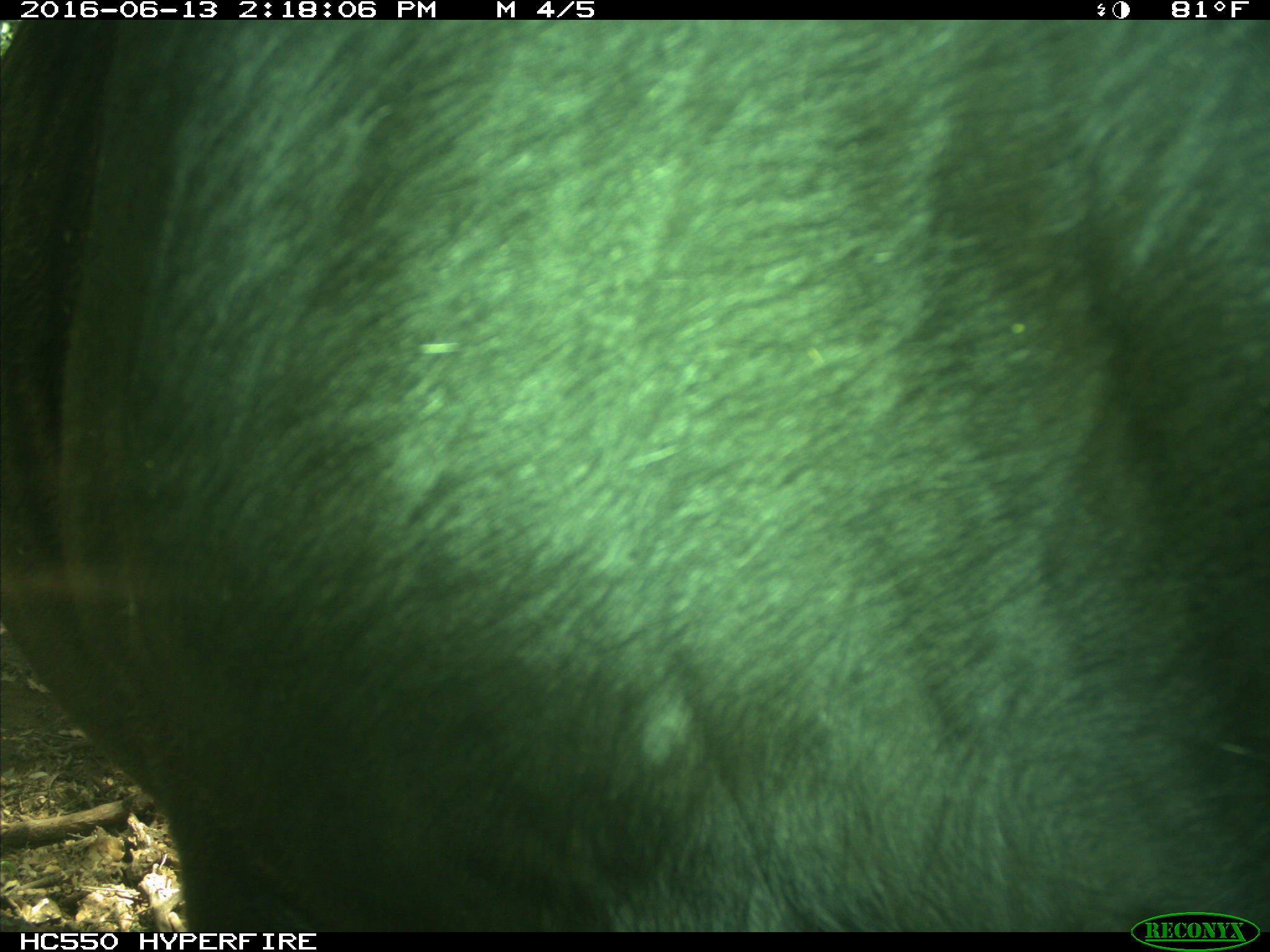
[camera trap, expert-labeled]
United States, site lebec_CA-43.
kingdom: Animalia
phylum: Chordata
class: Mammalia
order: Artiodactyla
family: Bovidae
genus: Bos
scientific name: Bos taurus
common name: domestic cow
Bos taurus (domestic cow).